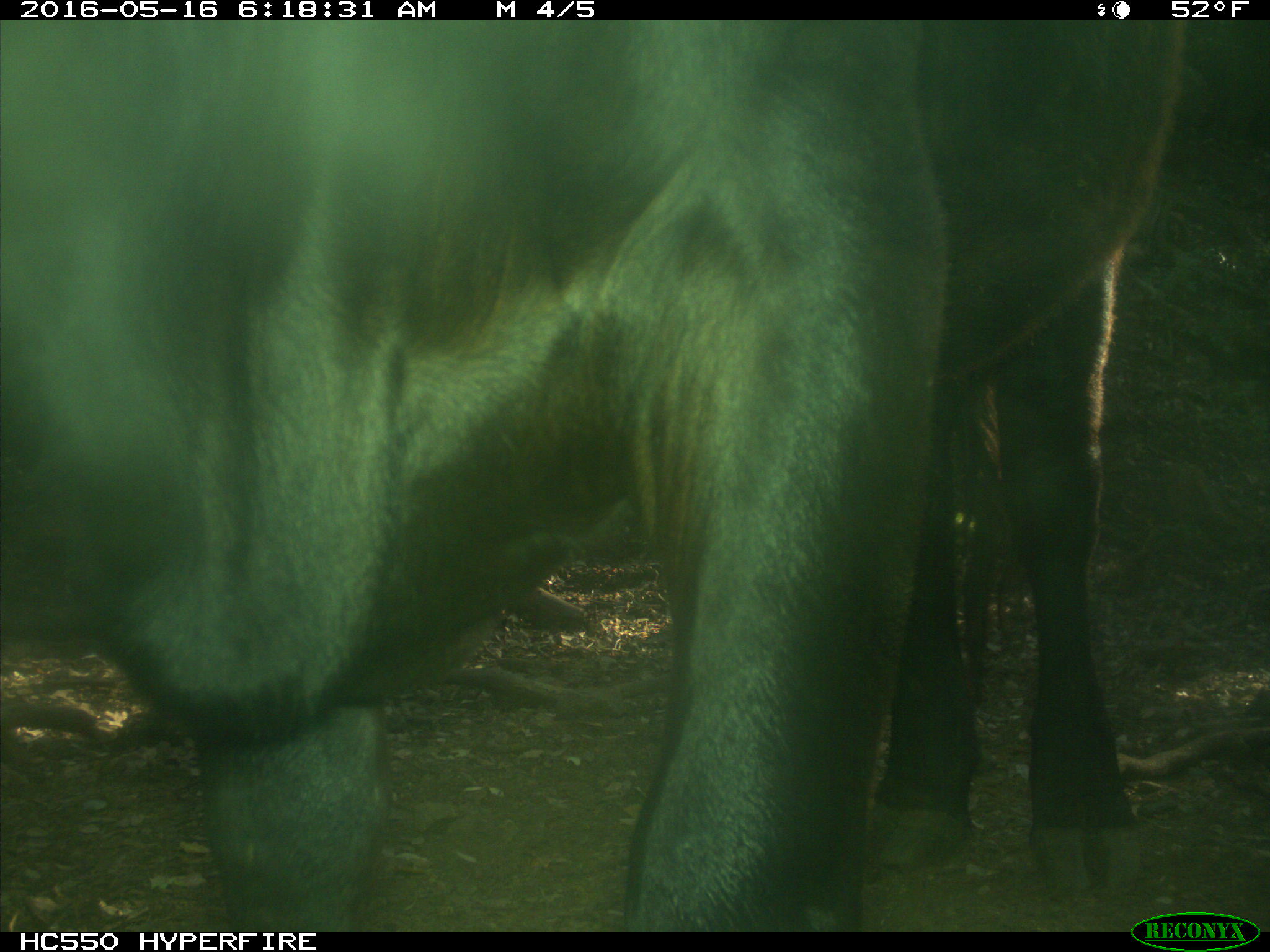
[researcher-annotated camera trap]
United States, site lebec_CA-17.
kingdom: Animalia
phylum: Chordata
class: Mammalia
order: Artiodactyla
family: Bovidae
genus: Bos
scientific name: Bos taurus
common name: domestic cow